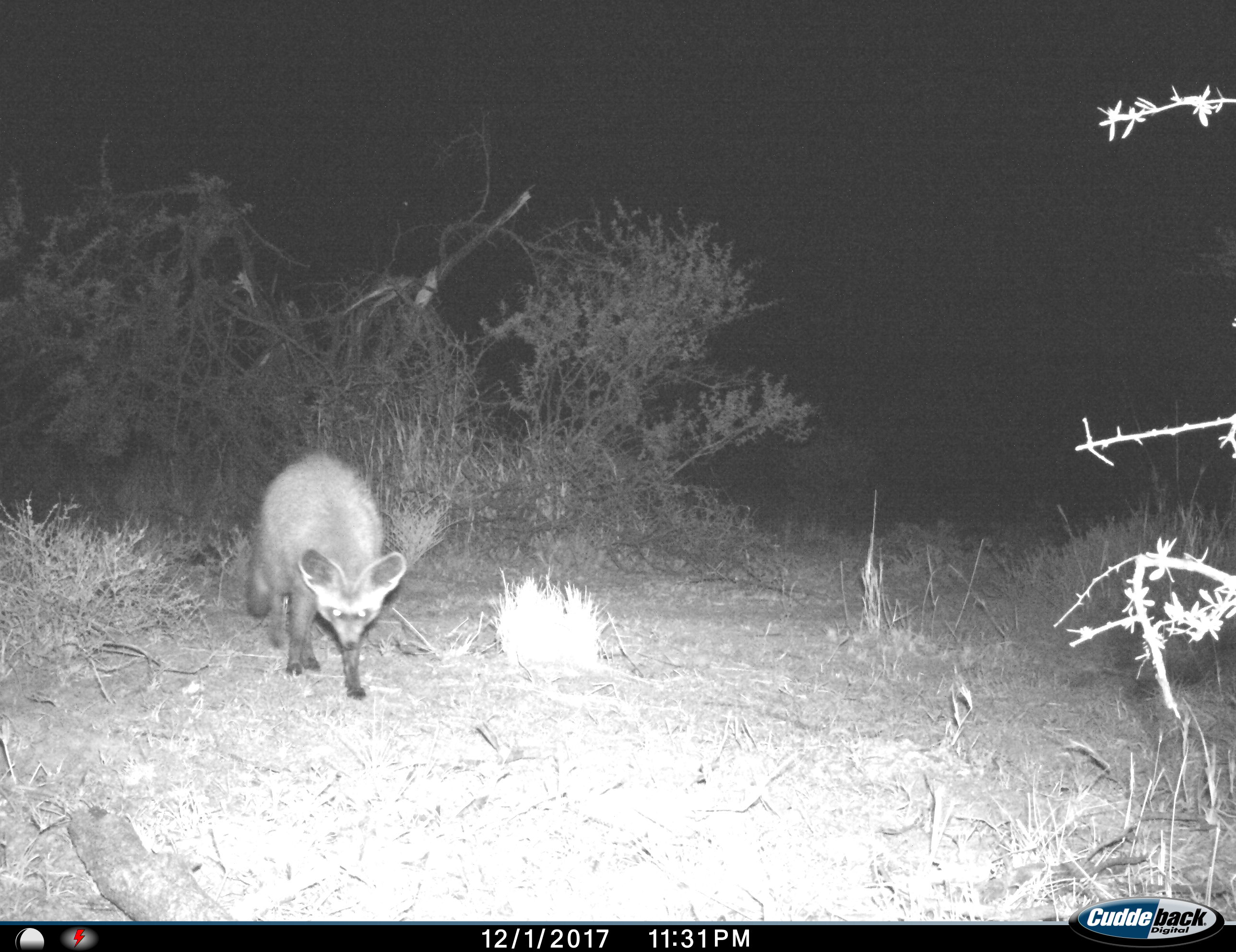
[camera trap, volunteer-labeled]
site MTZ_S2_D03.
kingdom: Animalia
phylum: Chordata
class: Mammalia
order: Carnivora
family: Canidae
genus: Otocyon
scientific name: Otocyon megalotis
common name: bat-eared fox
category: foxbateared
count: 1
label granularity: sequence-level